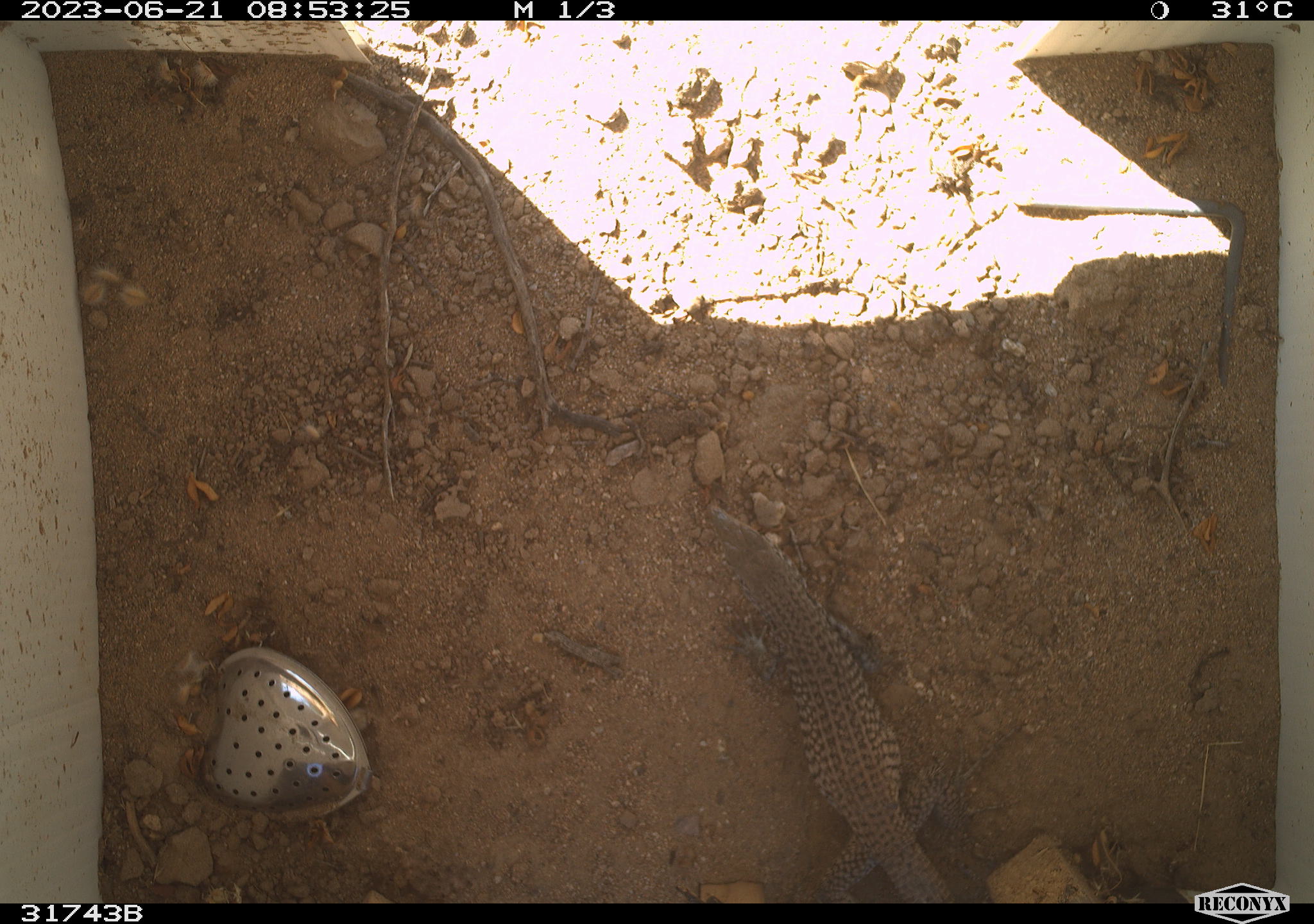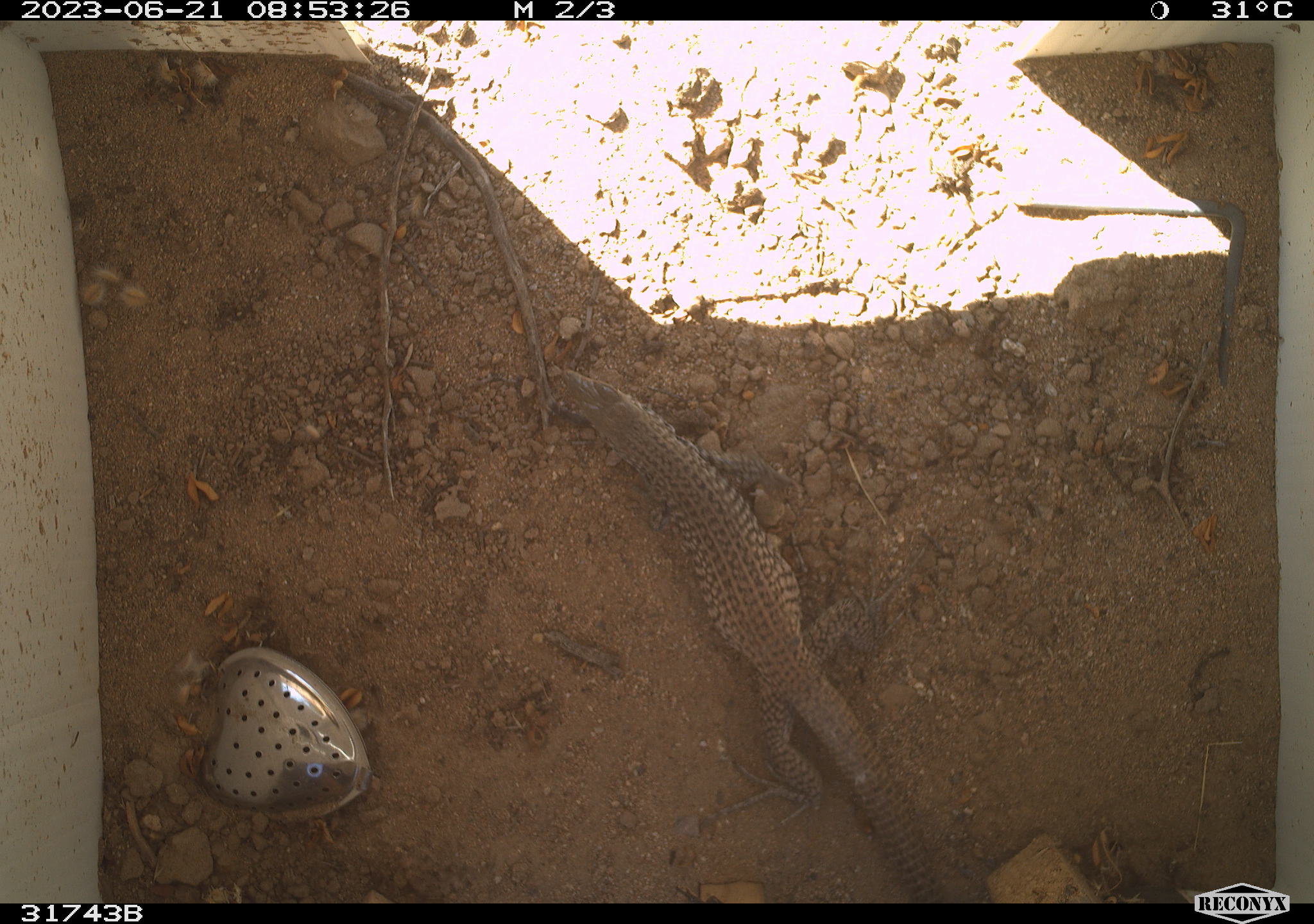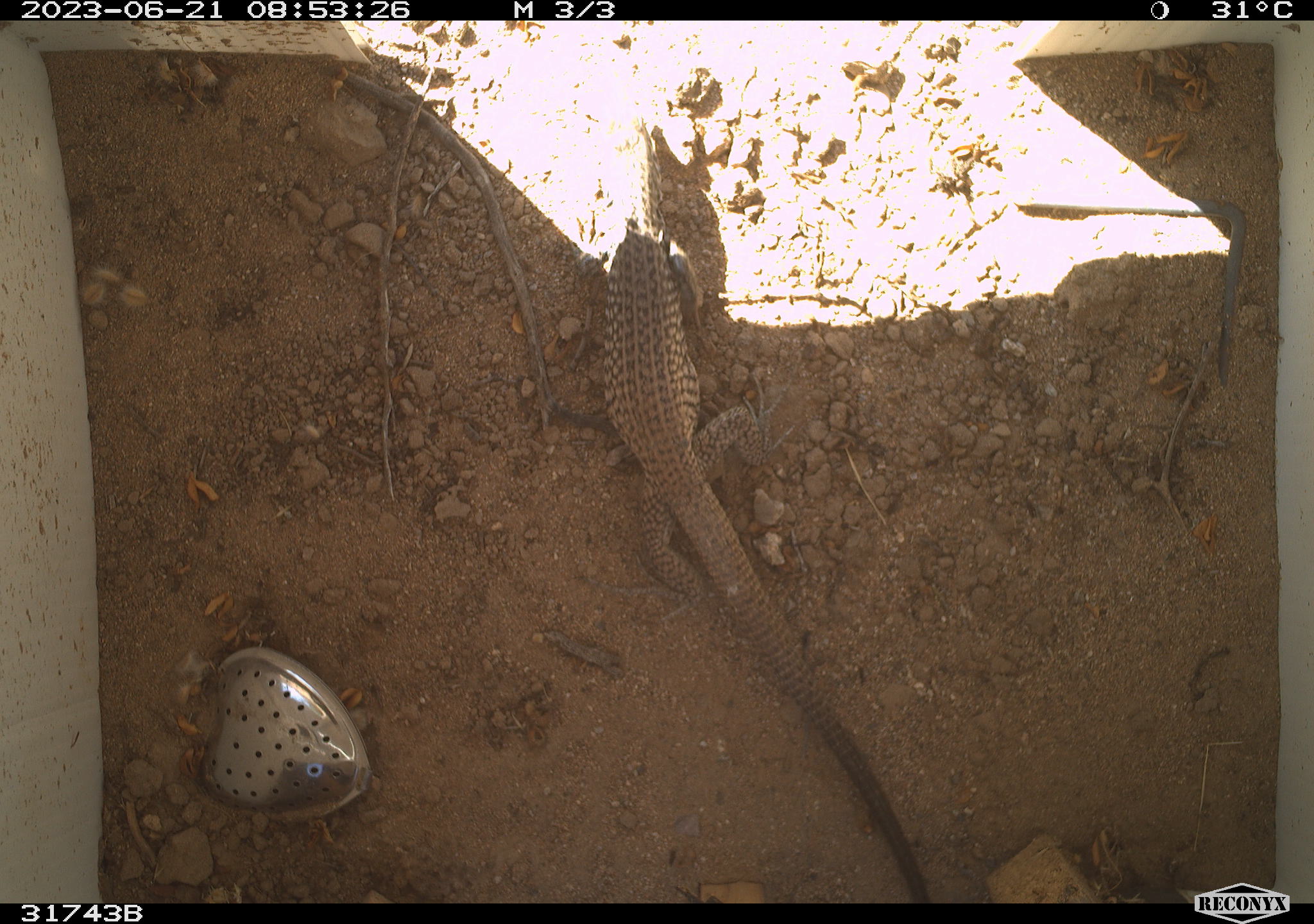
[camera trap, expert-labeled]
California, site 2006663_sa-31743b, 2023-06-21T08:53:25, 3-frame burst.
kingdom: Animalia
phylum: Chordata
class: Reptilia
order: Squamata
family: Teiidae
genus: Aspidoscelis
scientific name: Aspidoscelis tigris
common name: western whiptail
Western whiptail (Aspidoscelis tigris).